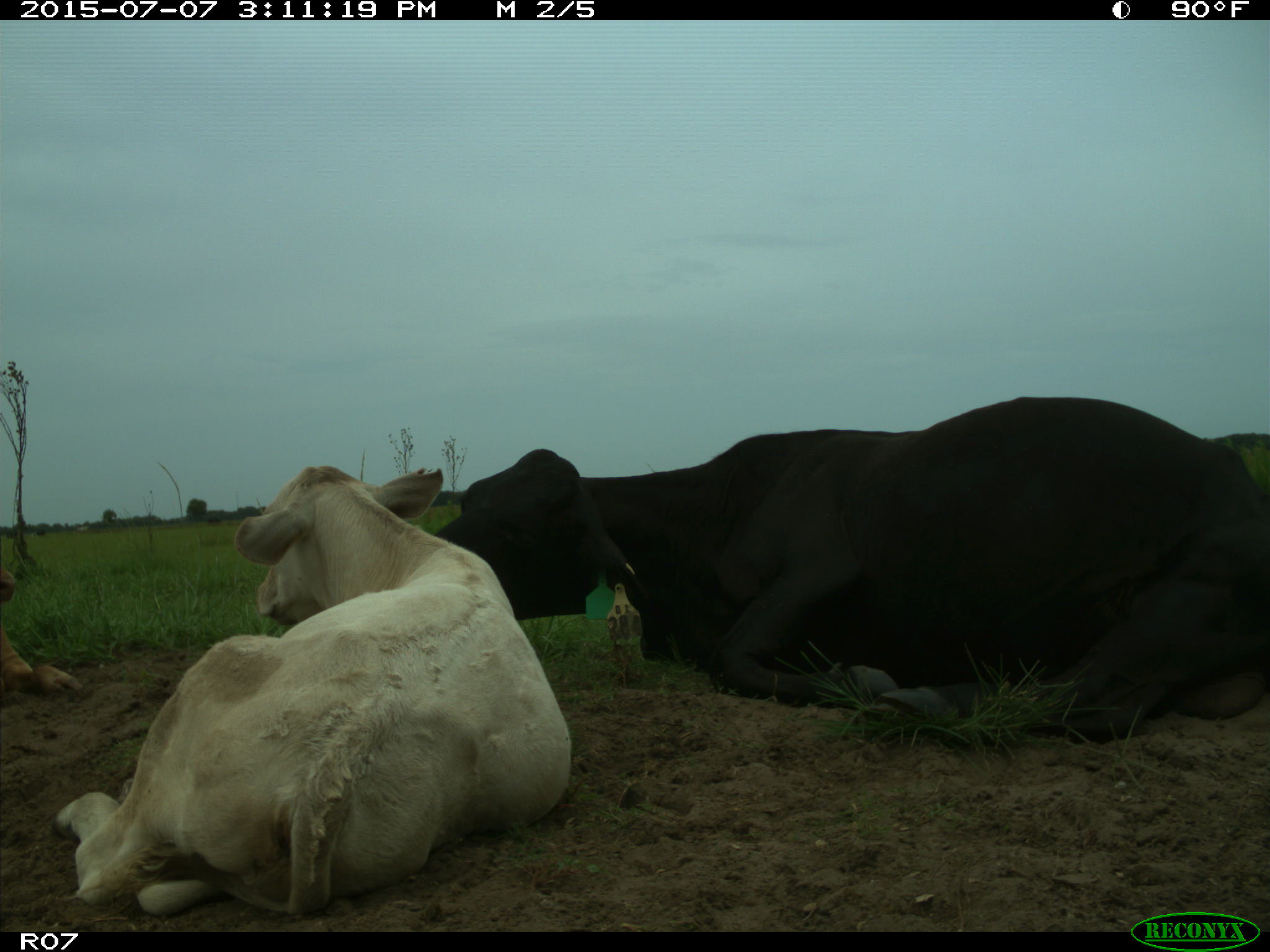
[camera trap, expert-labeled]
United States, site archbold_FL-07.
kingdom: Animalia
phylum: Chordata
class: Mammalia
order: Artiodactyla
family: Bovidae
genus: Bos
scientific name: Bos taurus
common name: domestic cow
Bos taurus (domestic cow).